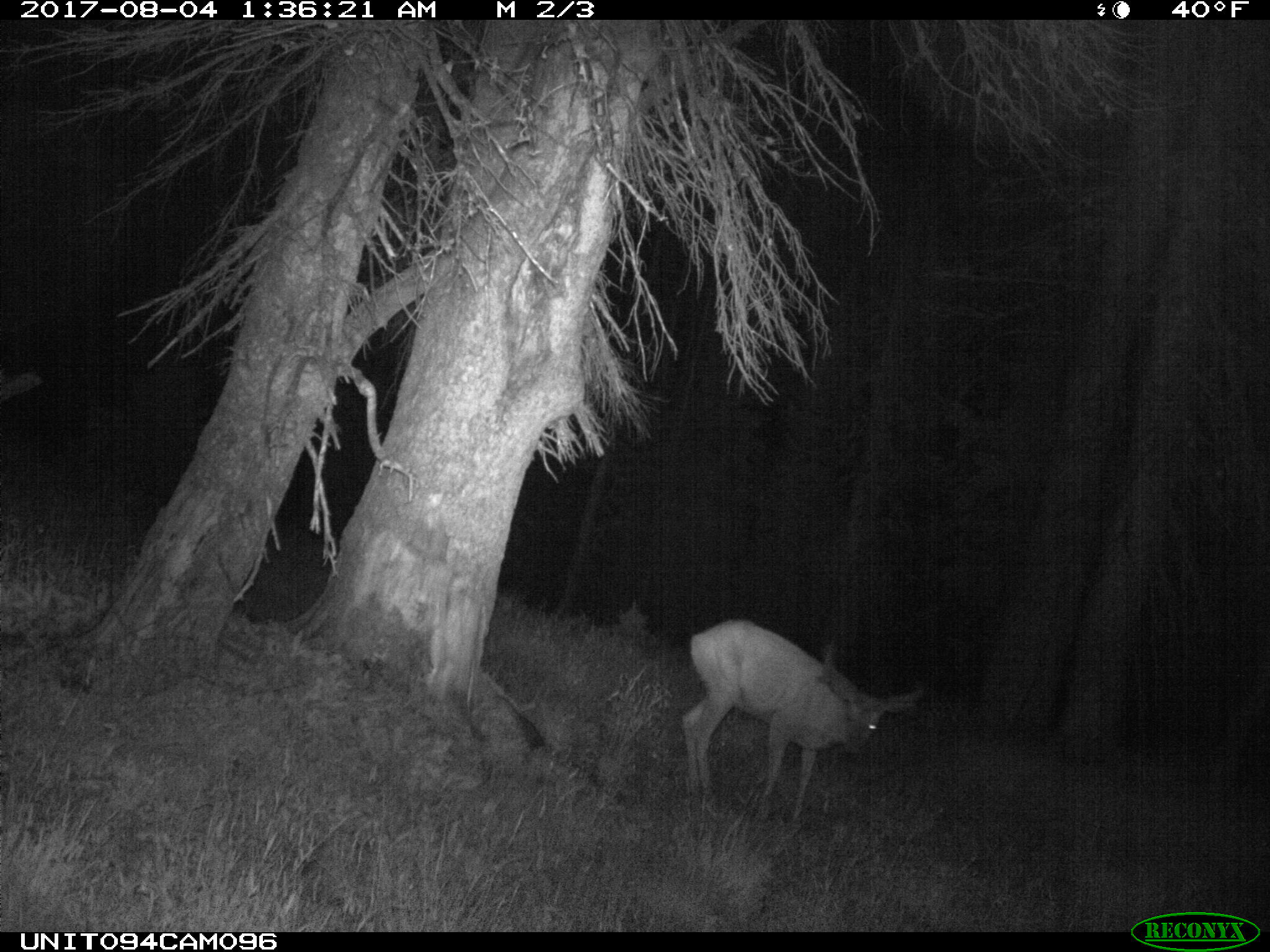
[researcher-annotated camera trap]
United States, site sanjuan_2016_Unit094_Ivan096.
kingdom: Animalia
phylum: Chordata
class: Mammalia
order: Artiodactyla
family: Cervidae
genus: Odocoileus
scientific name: Odocoileus hemionus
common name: mule deer